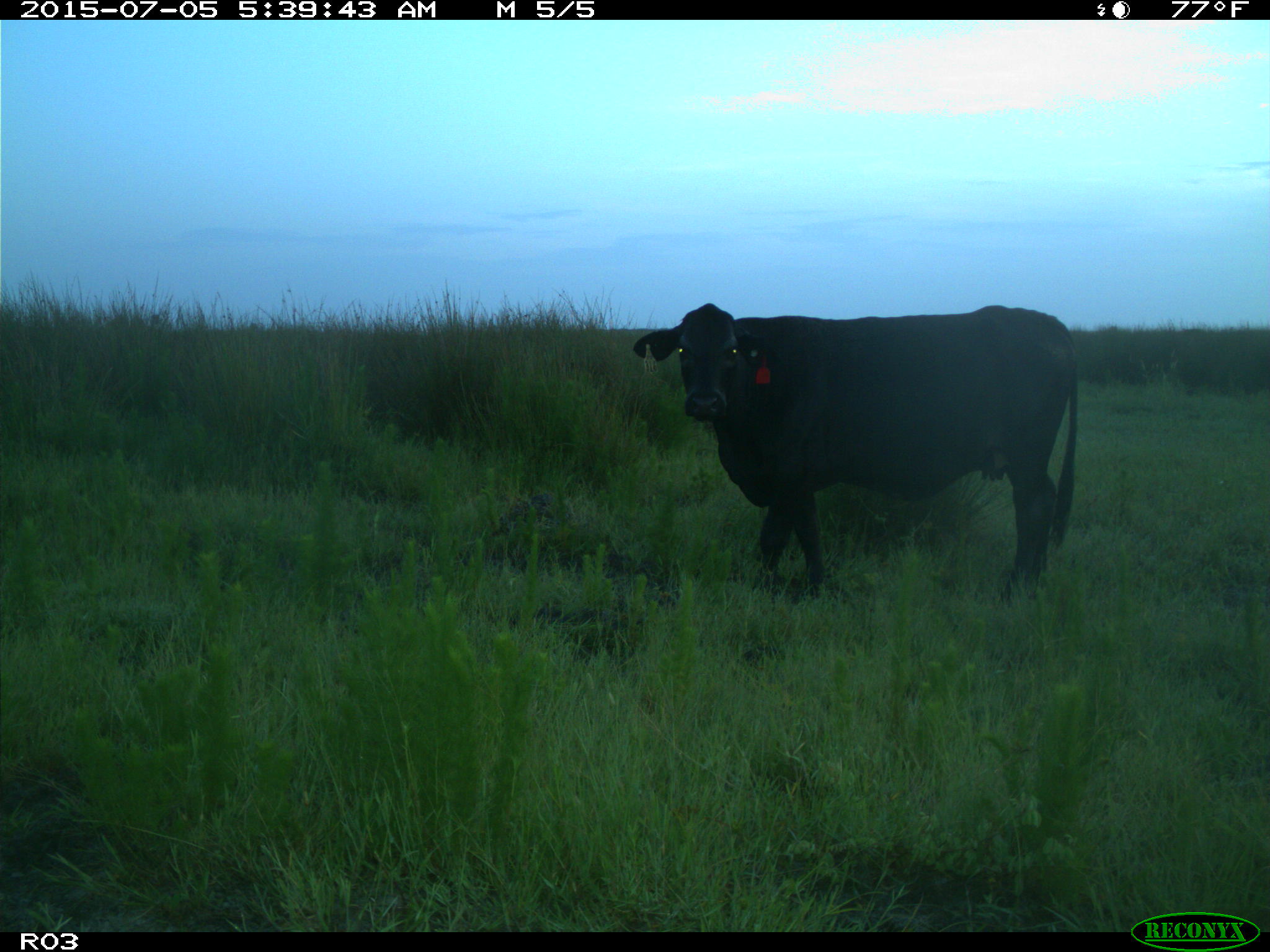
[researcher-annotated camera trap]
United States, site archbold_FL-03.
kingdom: Animalia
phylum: Chordata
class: Mammalia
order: Artiodactyla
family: Bovidae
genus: Bos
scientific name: Bos taurus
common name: domestic cow